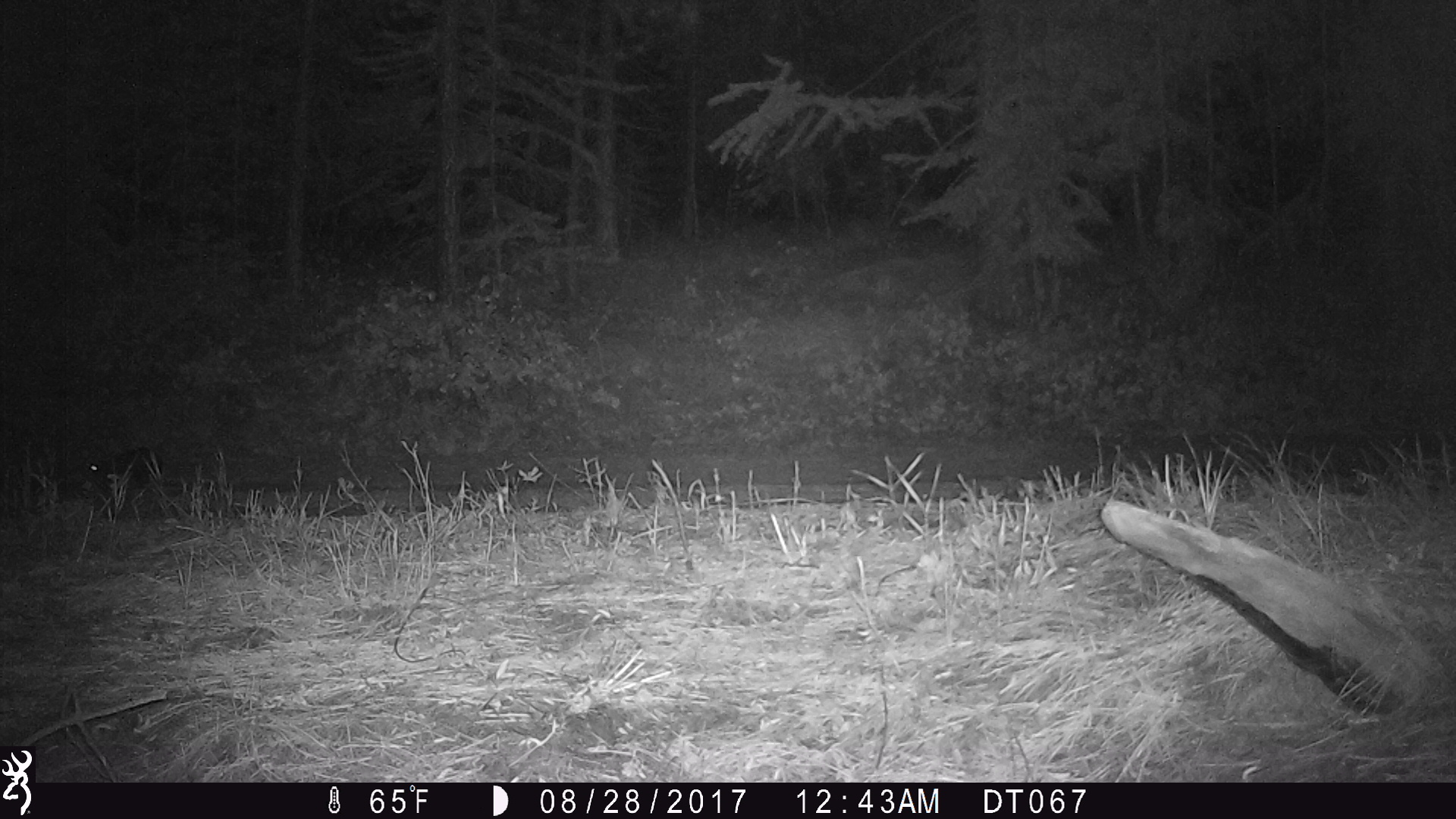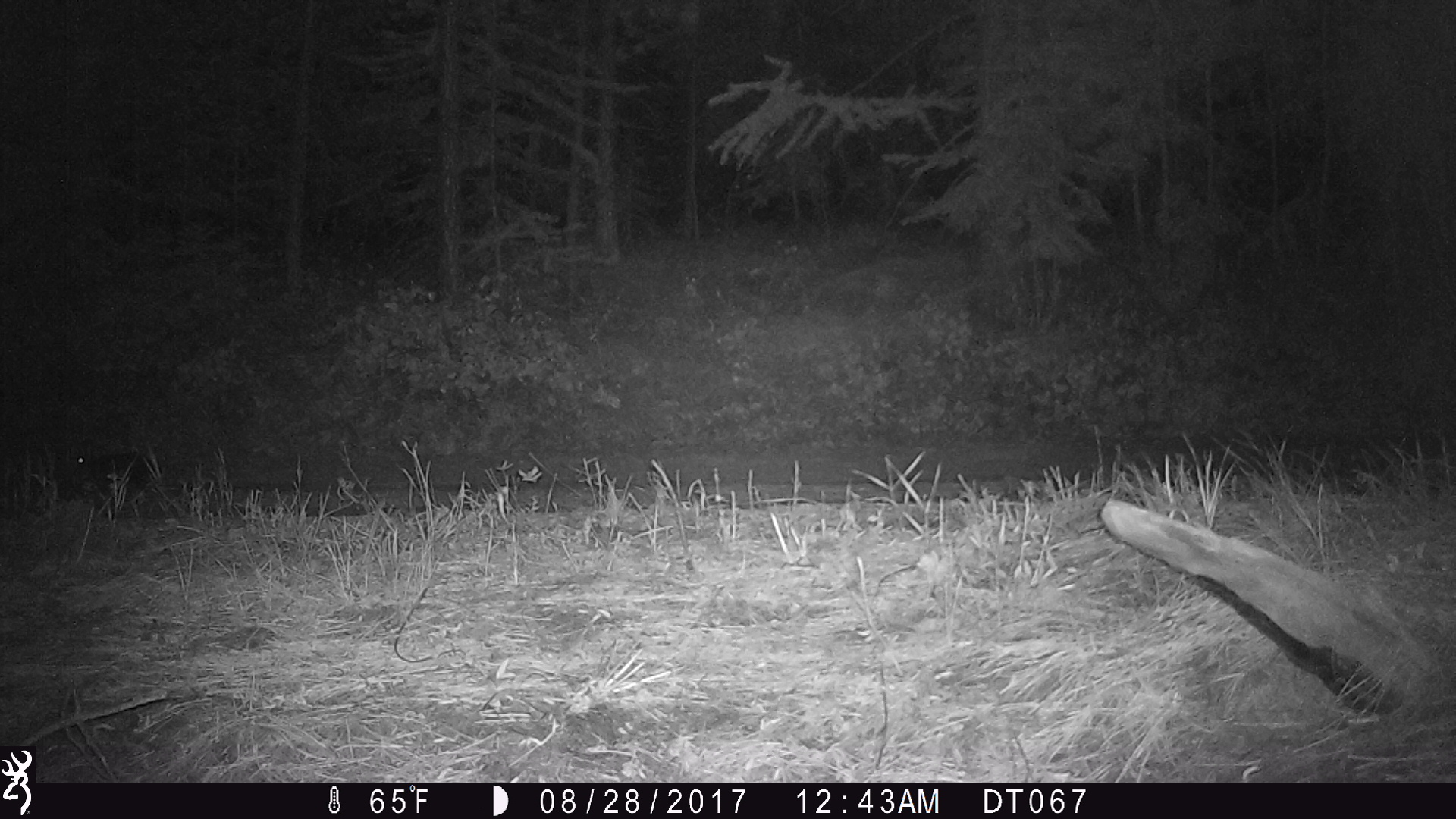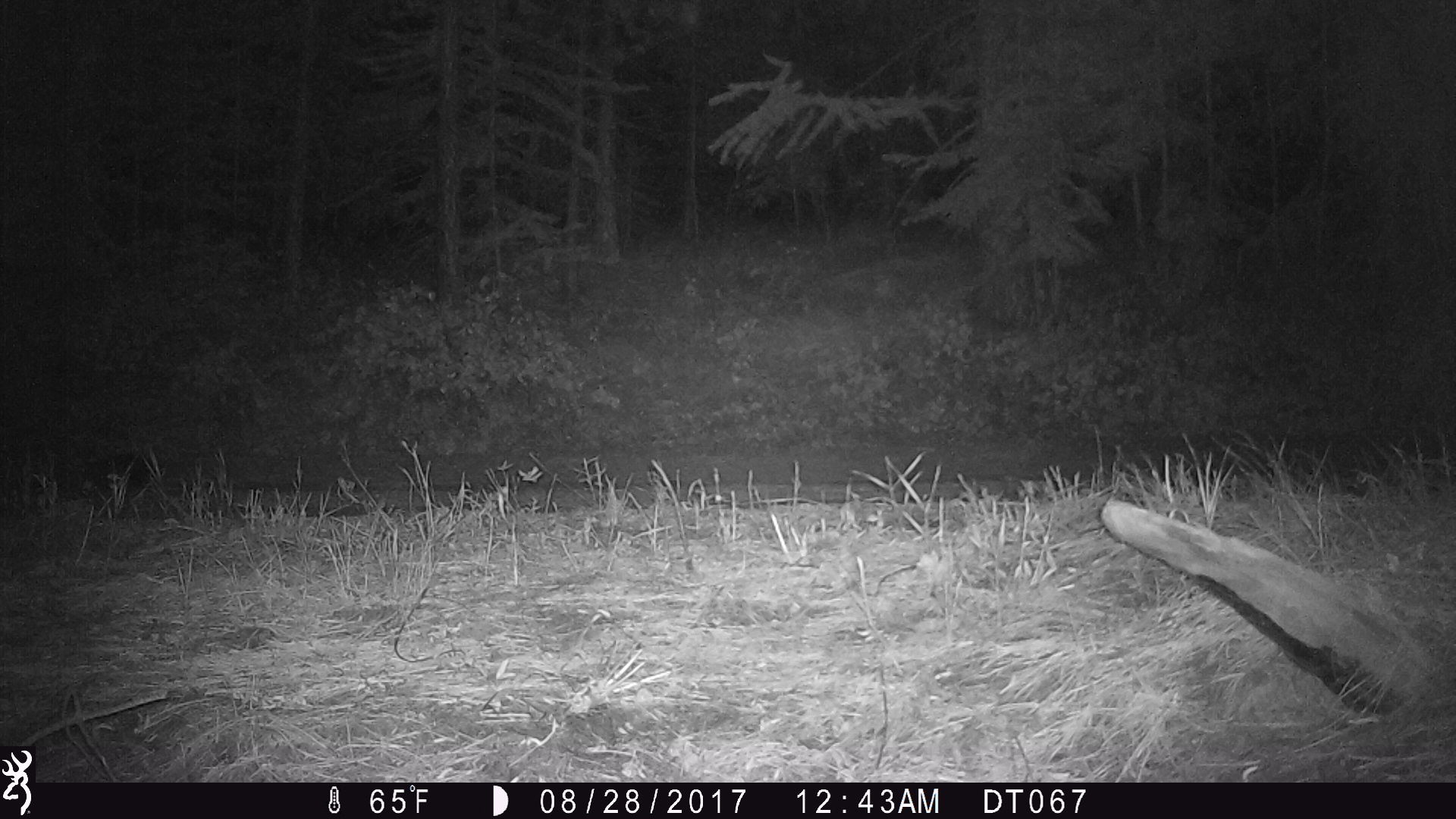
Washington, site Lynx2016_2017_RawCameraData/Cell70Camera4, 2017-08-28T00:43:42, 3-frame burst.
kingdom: Animalia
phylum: Chordata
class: Mammalia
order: Lagomorpha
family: Leporidae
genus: Lepus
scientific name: Lepus americanus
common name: snowshoe hare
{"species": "Lepus americanus (snowshoe hare)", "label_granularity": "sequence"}